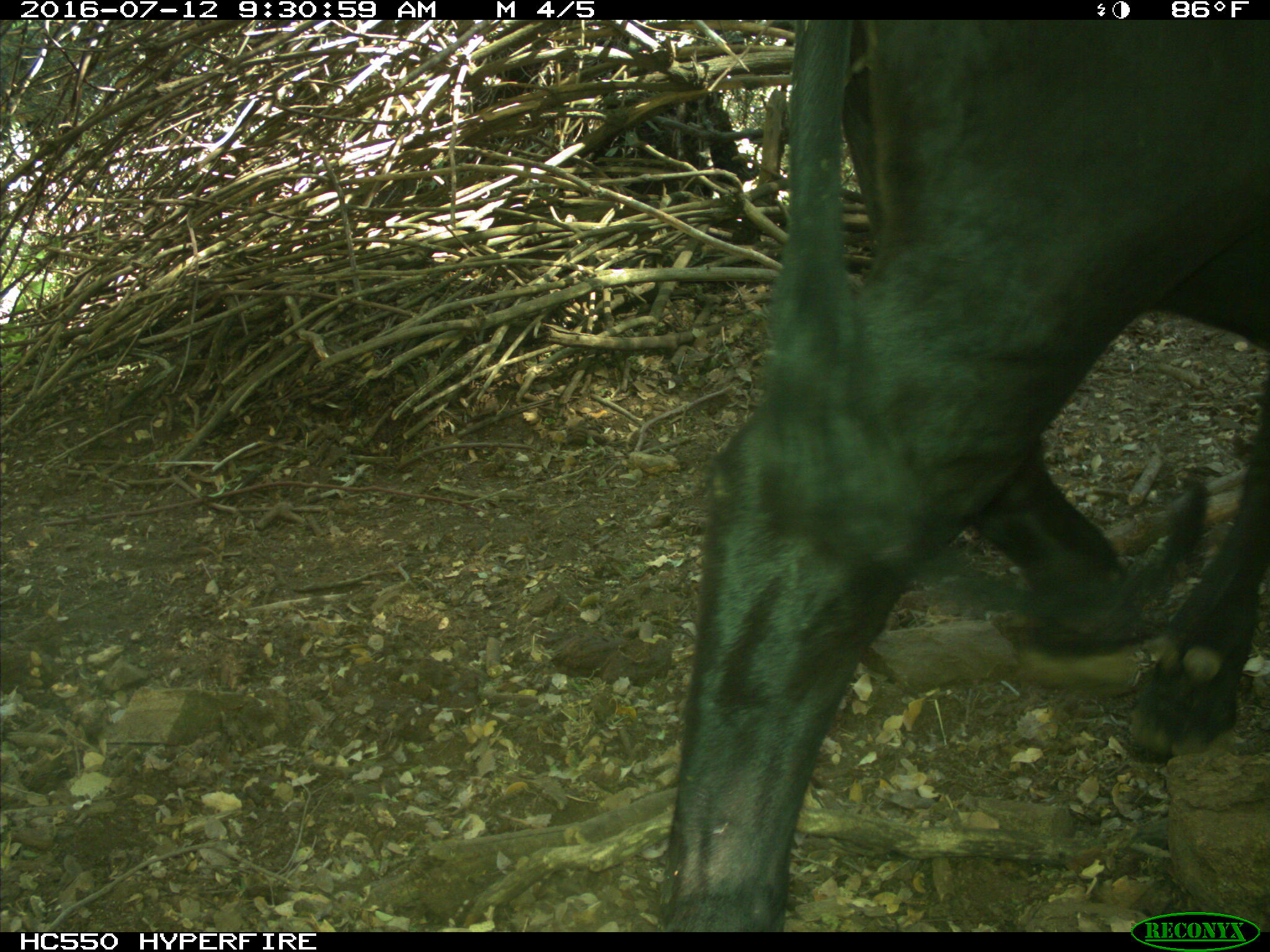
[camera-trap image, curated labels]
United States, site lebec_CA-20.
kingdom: Animalia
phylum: Chordata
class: Mammalia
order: Artiodactyla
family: Bovidae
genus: Bos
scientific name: Bos taurus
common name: domestic cow